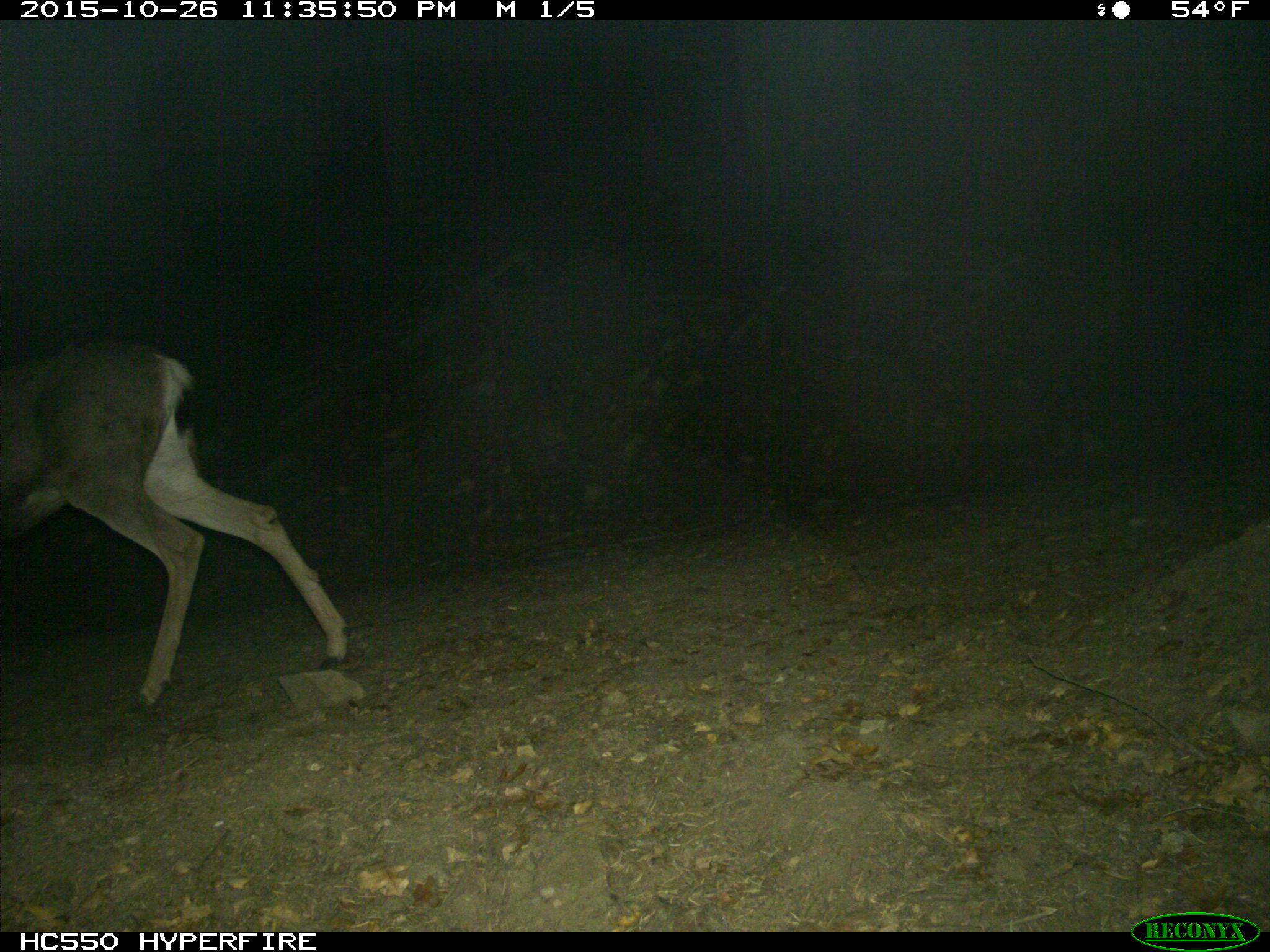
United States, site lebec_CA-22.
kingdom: Animalia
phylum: Chordata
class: Mammalia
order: Artiodactyla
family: Cervidae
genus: Odocoileus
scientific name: Odocoileus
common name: deer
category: unidentified deer